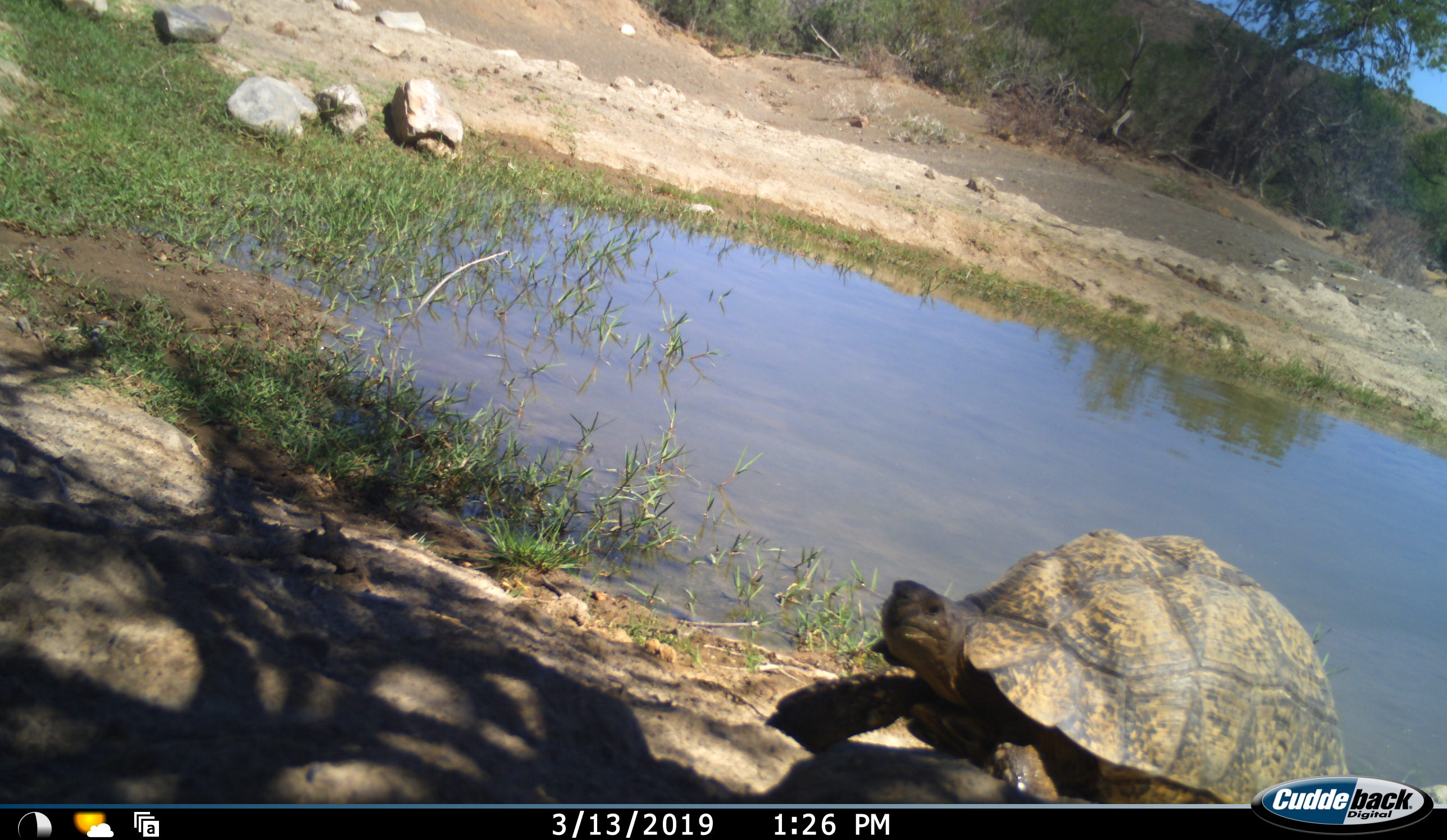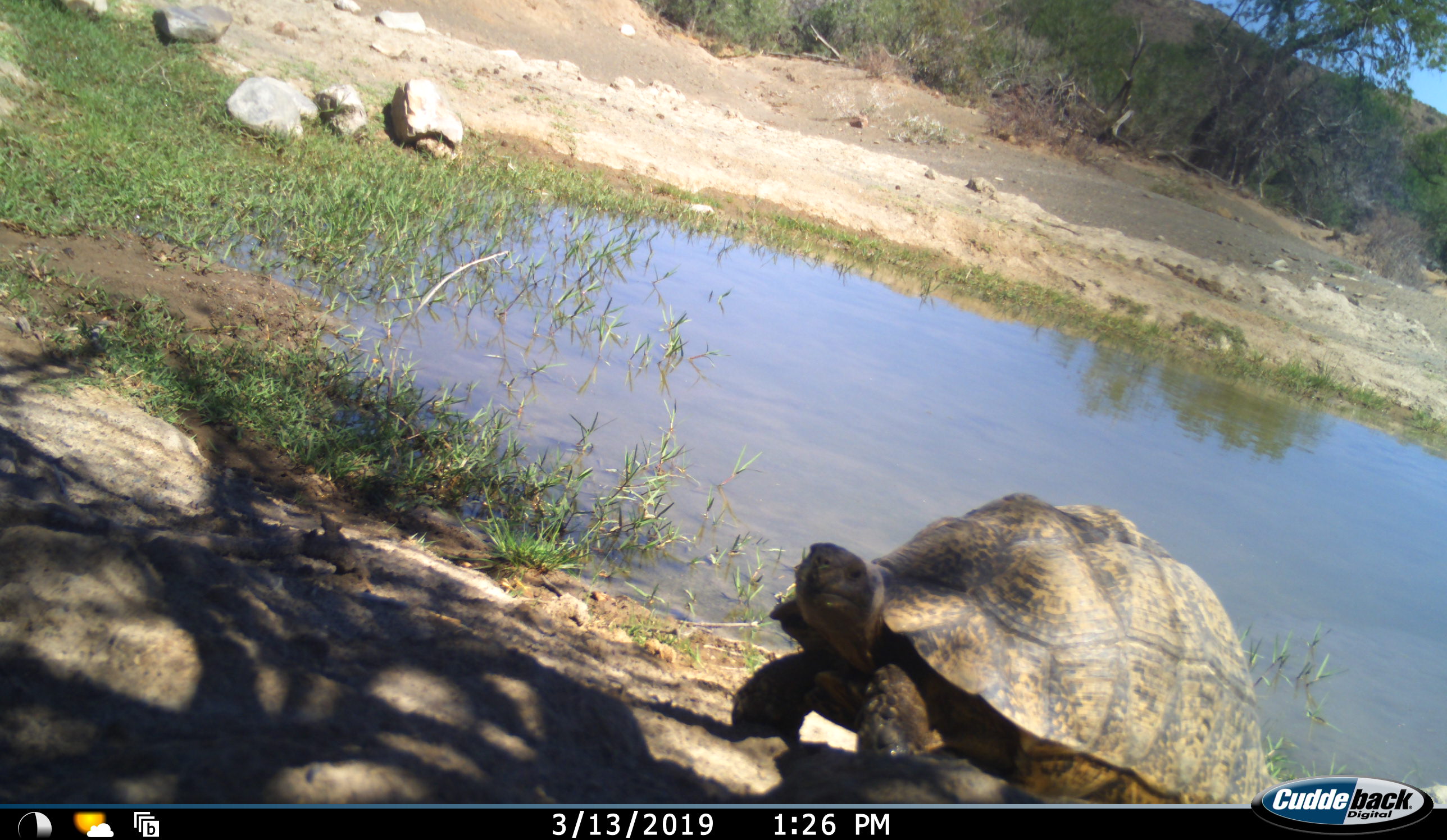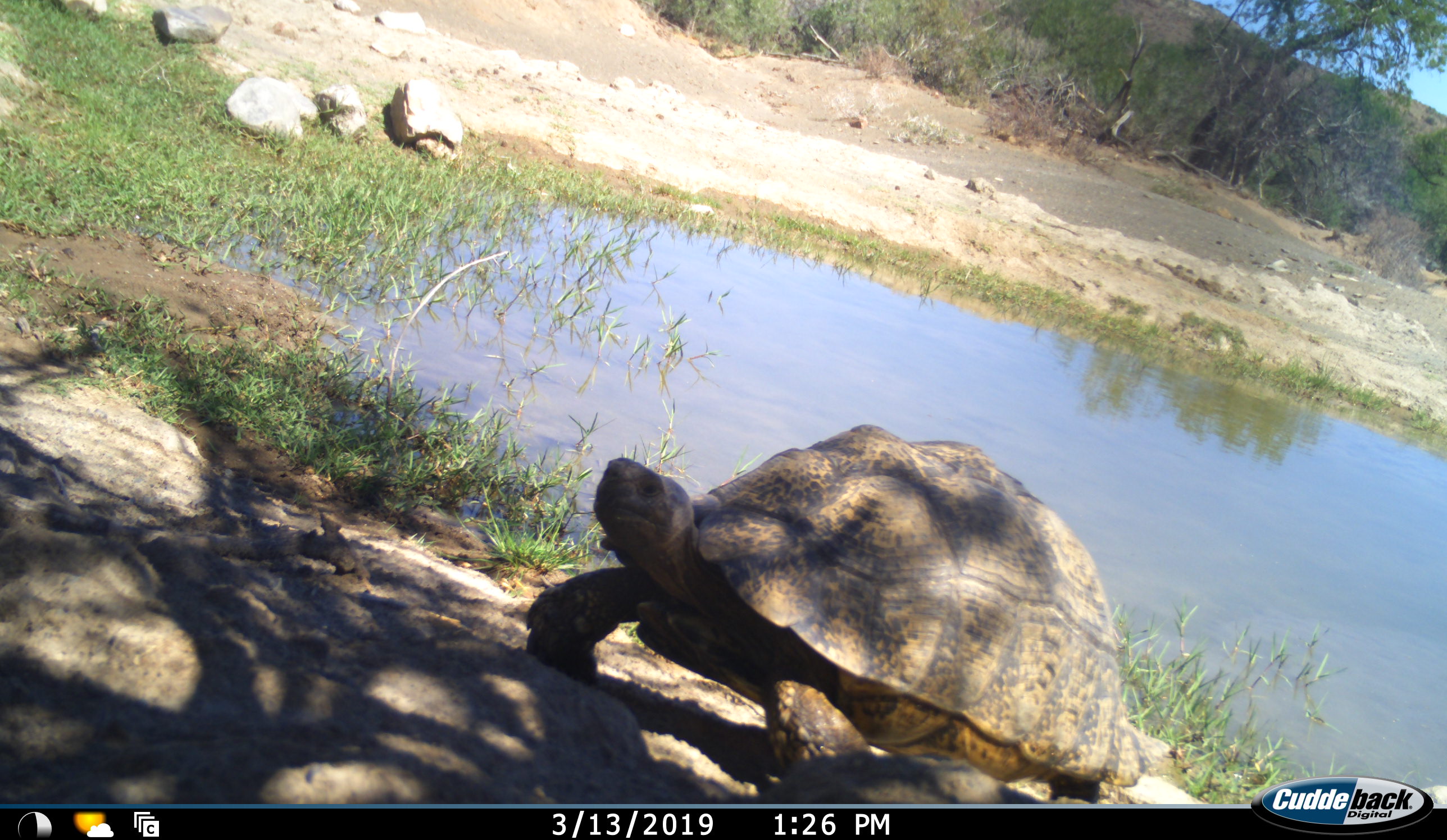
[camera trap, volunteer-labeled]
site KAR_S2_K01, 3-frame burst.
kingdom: Animalia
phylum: Chordata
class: Reptilia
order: Testudines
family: Testudinidae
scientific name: Testudinidae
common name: tortoise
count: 1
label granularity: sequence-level